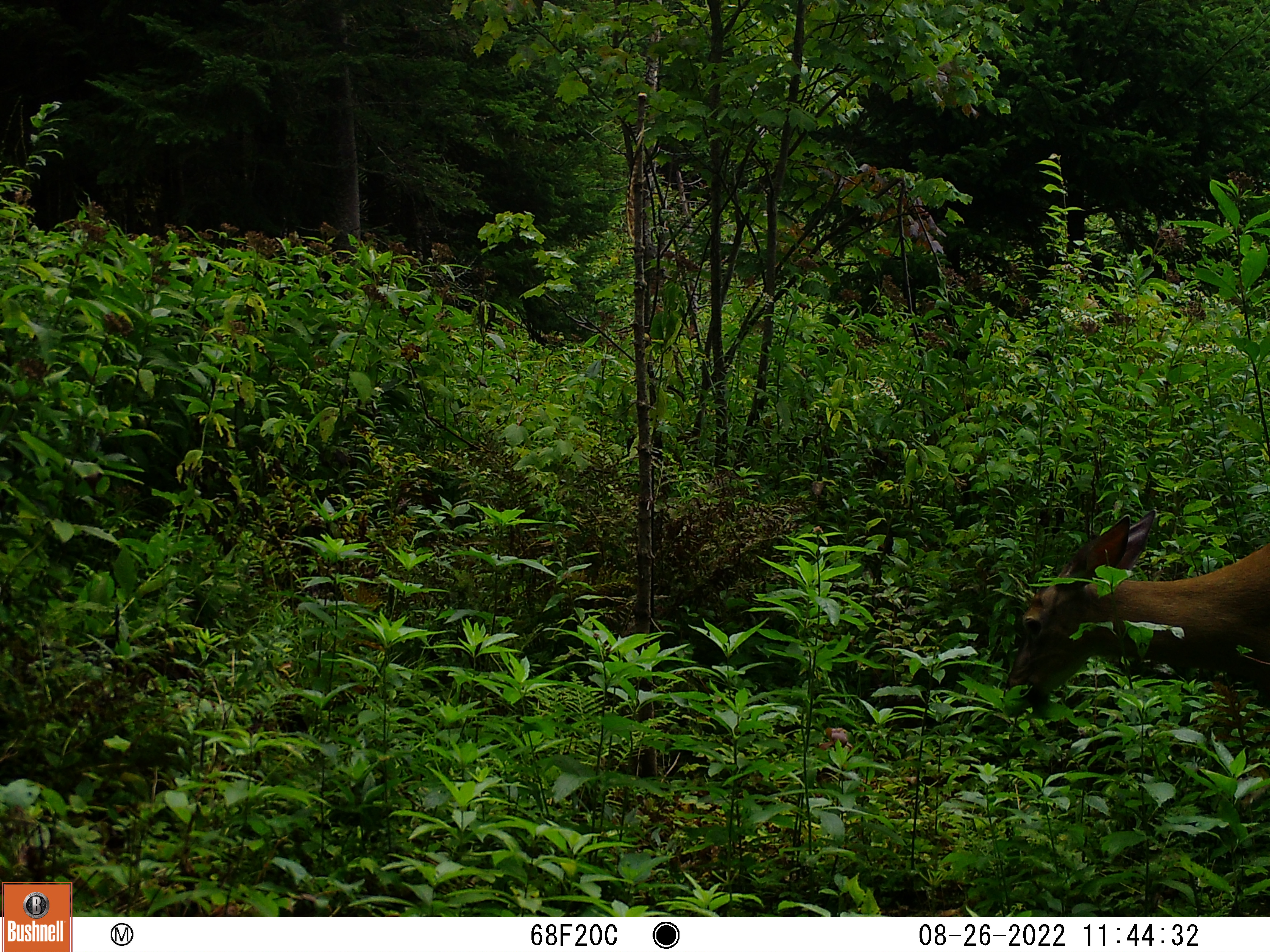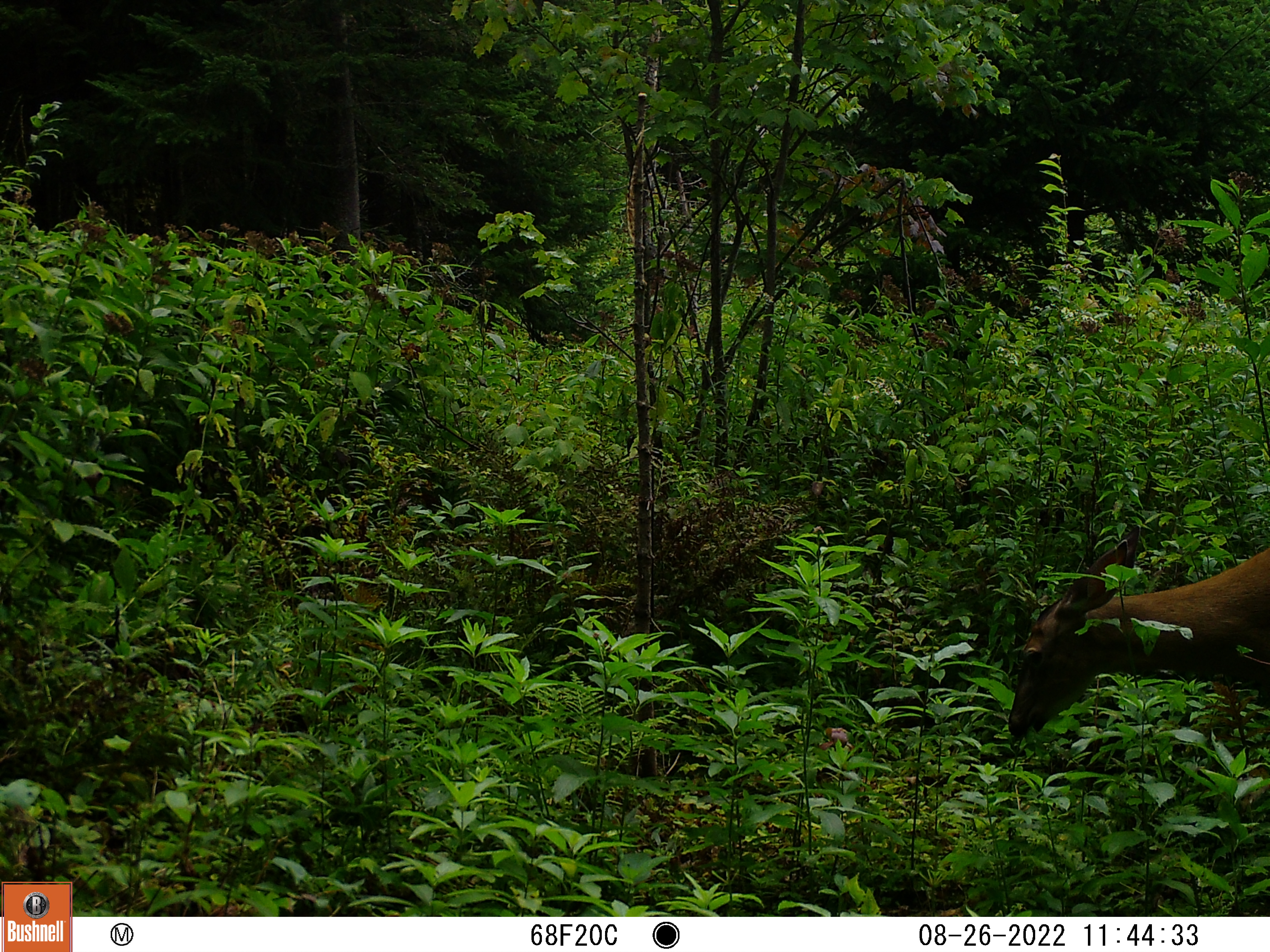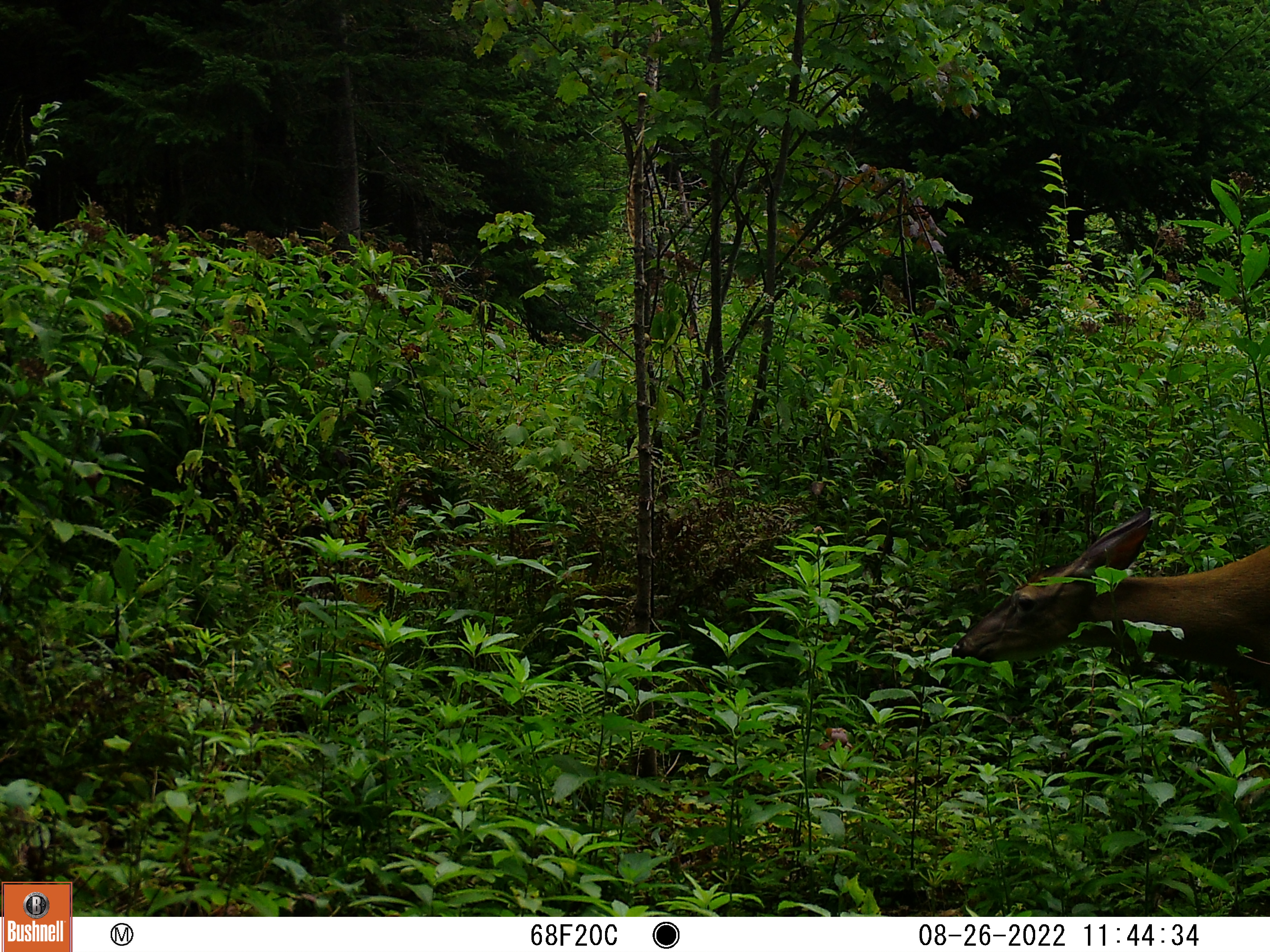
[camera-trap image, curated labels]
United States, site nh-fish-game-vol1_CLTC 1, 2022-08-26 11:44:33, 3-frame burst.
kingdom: Animalia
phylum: Chordata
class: Mammalia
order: Artiodactyla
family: Cervidae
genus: Odocoileus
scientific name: Odocoileus virginianus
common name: white-tailed deer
White-tailed deer (Odocoileus virginianus).